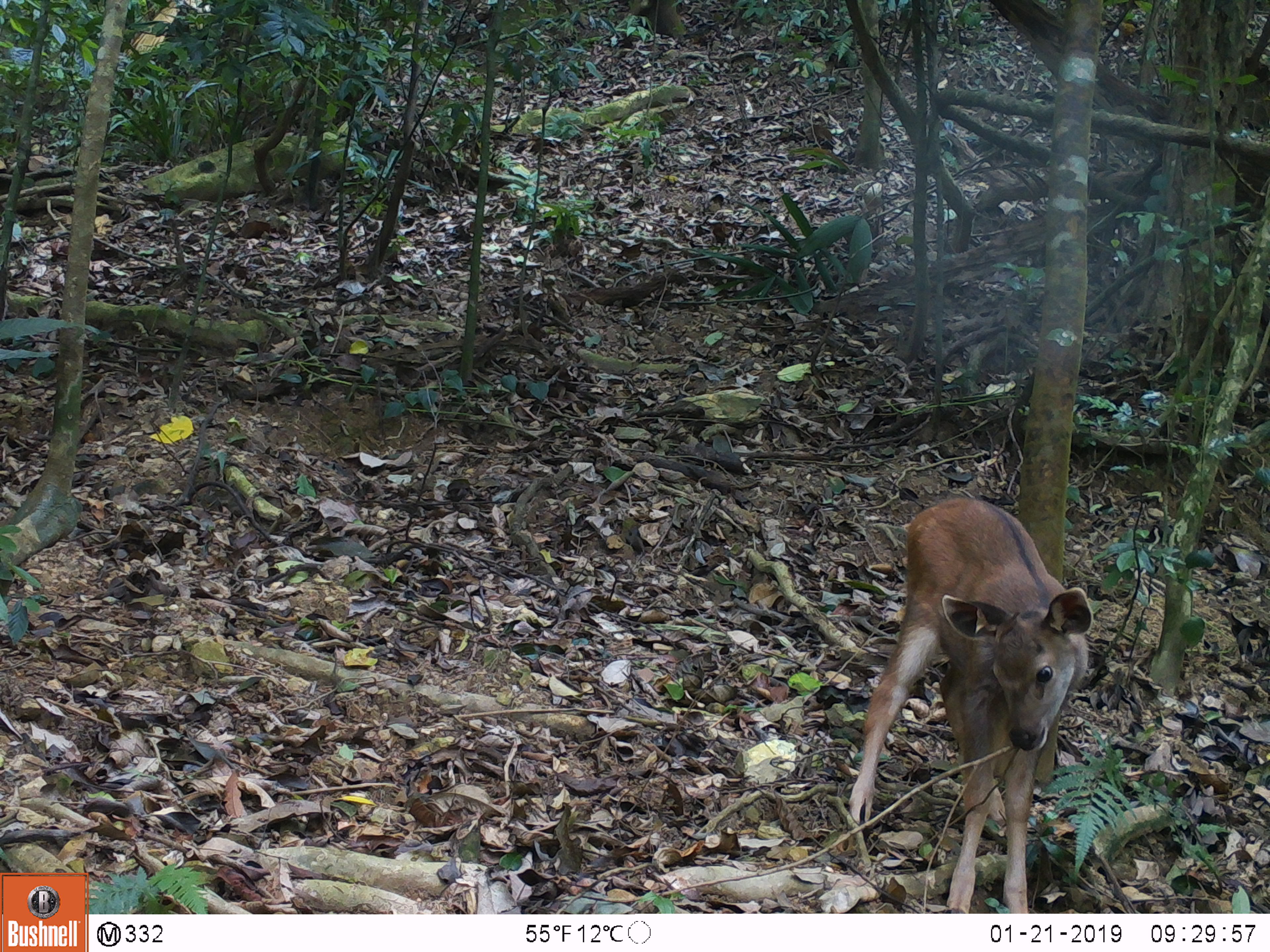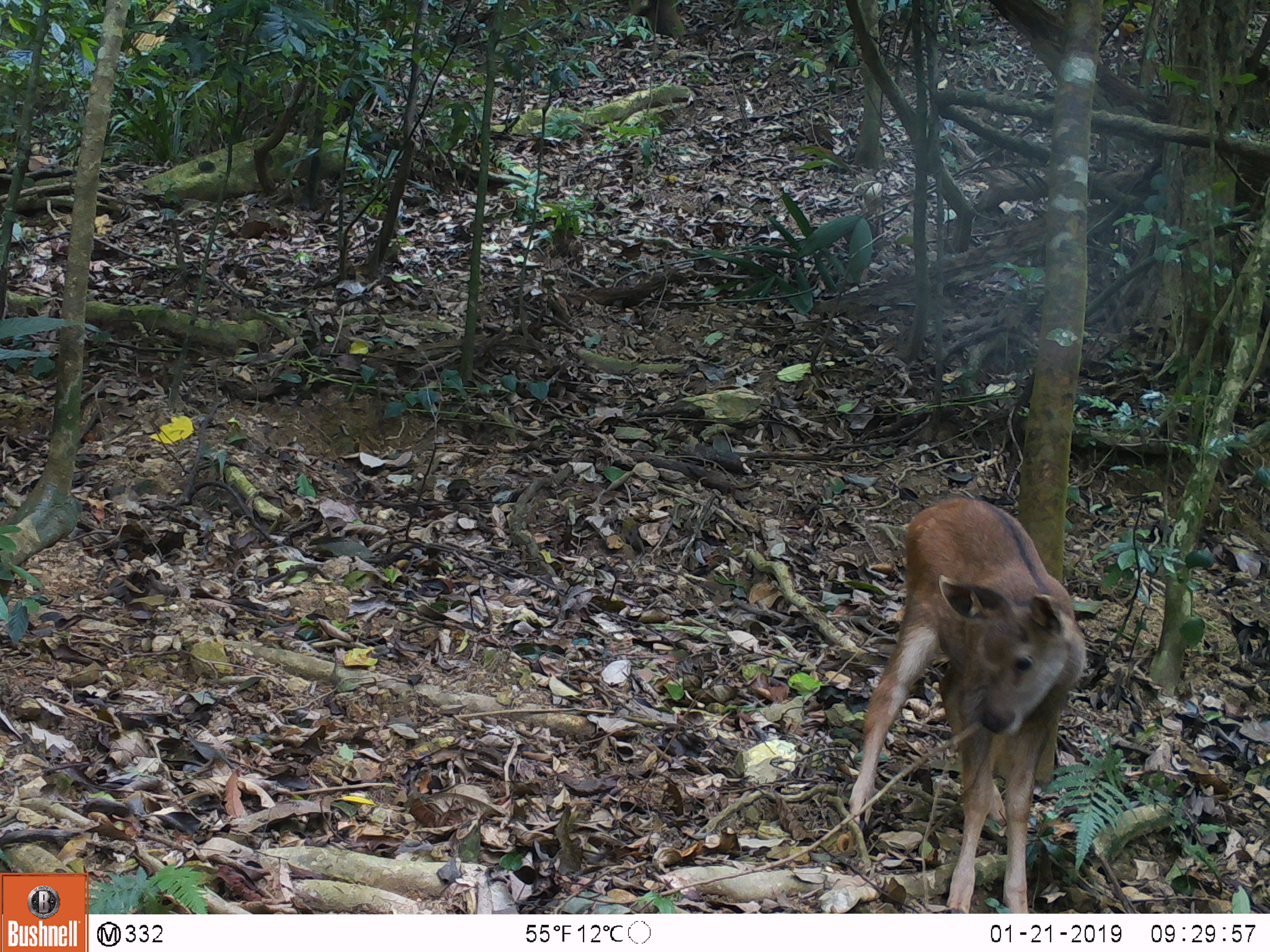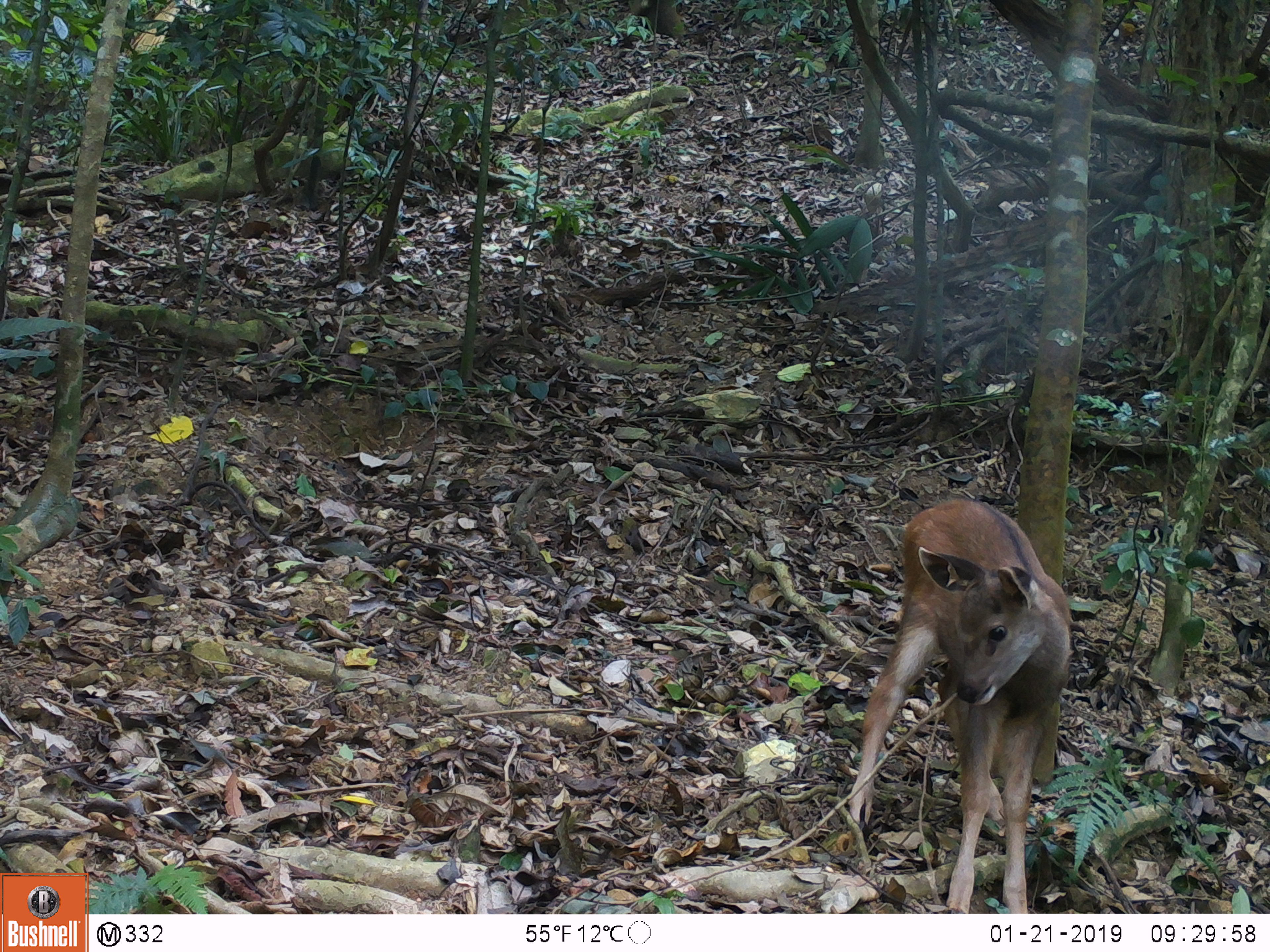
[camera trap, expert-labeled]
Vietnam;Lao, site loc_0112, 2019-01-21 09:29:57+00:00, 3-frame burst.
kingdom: Animalia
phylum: Chordata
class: Mammalia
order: Artiodactyla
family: Cervidae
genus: Rusa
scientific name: Rusa unicolor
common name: sambar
Sambar (Rusa unicolor). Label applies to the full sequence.